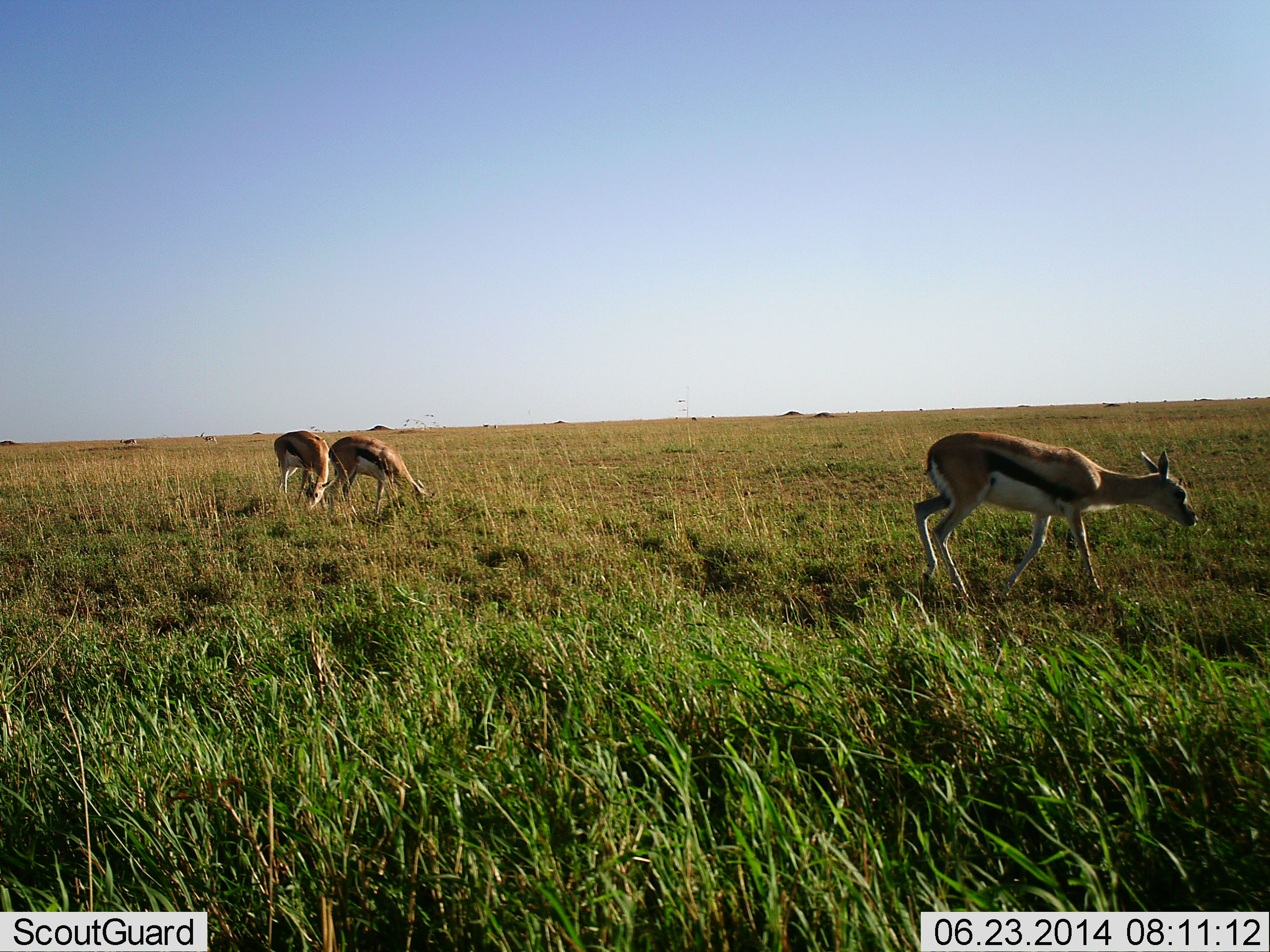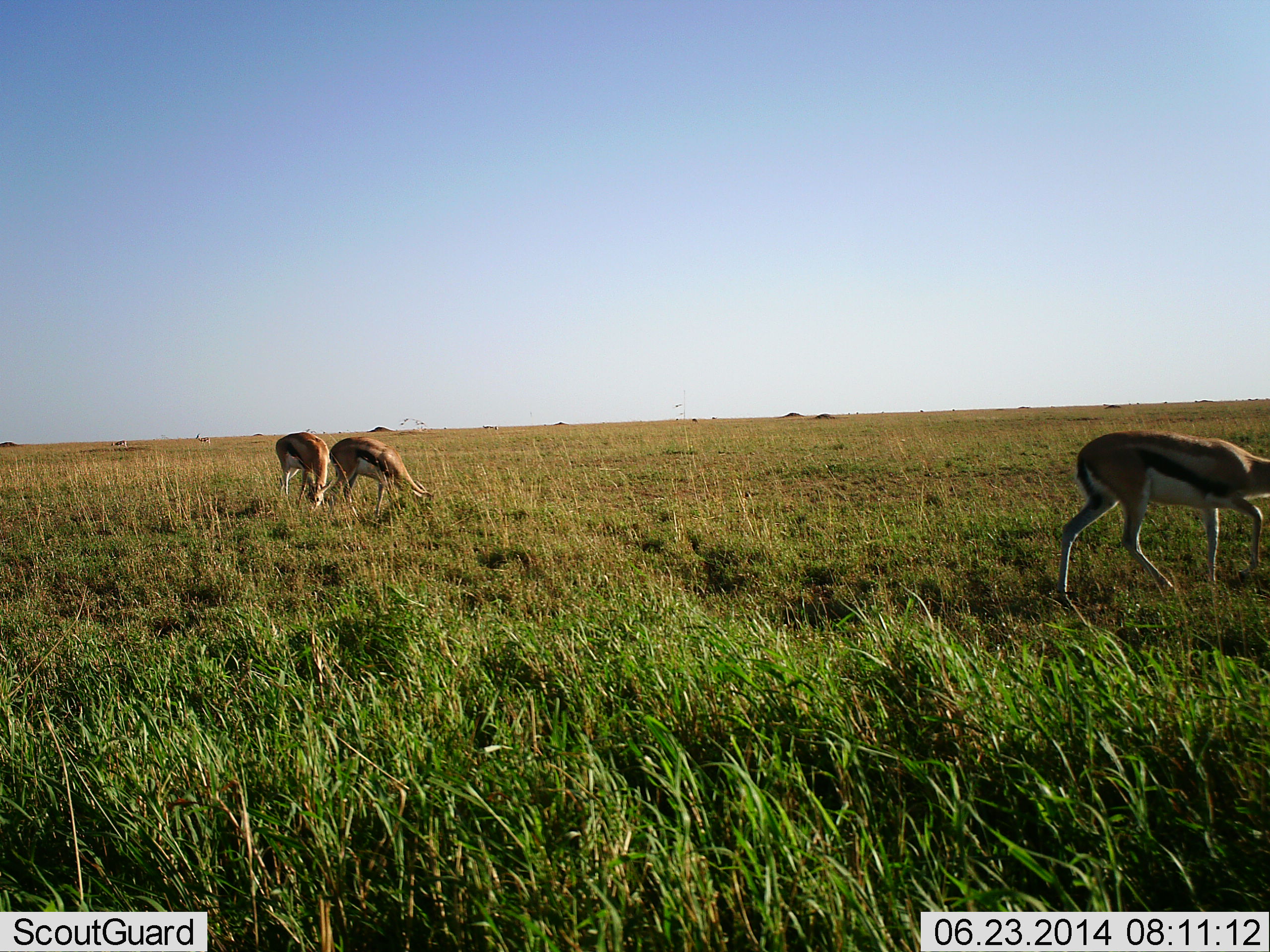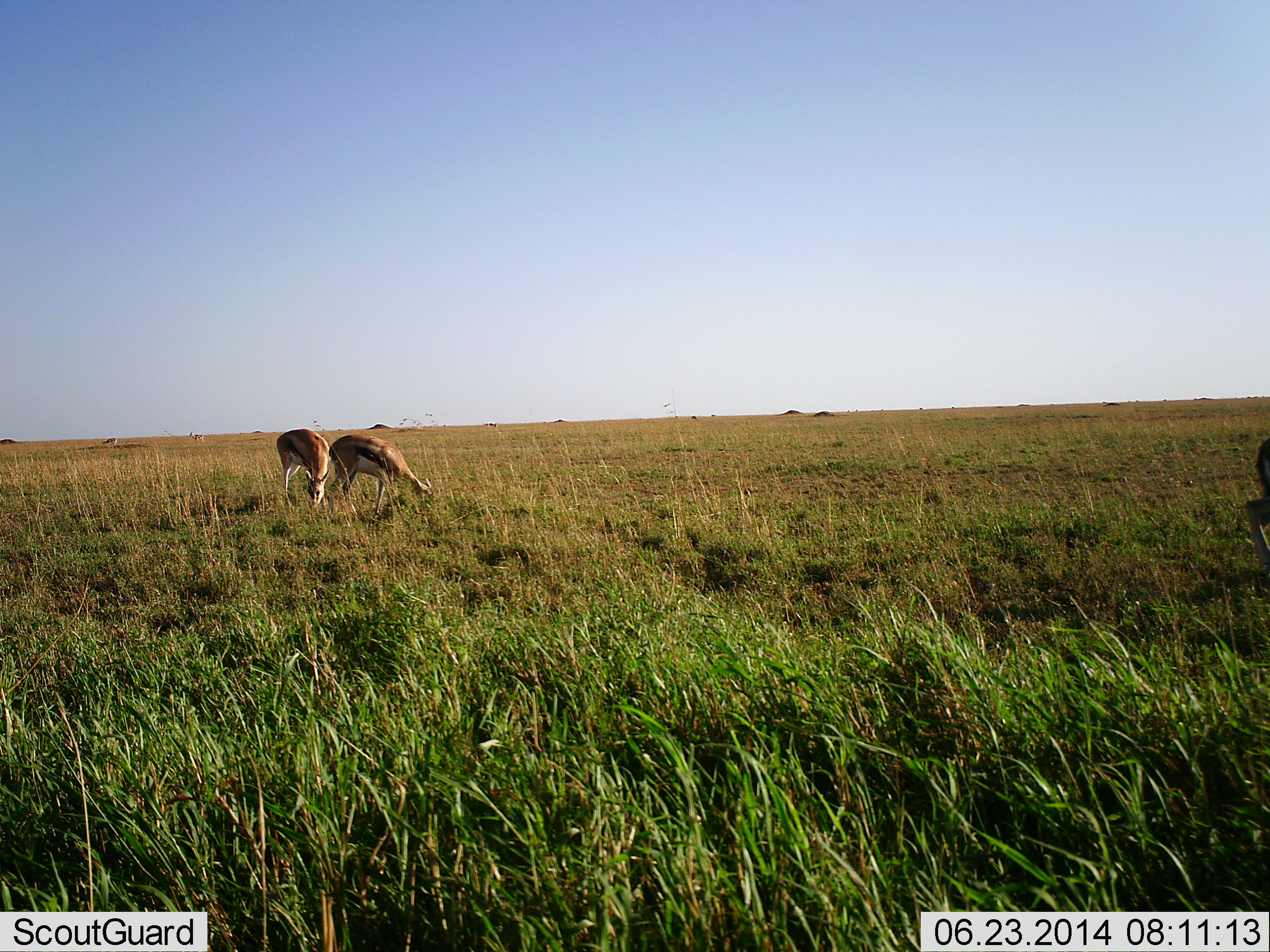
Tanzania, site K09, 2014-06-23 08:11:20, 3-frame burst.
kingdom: Animalia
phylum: Chordata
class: Mammalia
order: Artiodactyla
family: Bovidae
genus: Eudorcas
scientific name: Eudorcas thomsonii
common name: thomson's gazelle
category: gazellethomsons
Gazellethomsons (thomson's gazelle) (Eudorcas thomsonii), count 3. Behavior (volunteer vote fractions): standing 10%, resting 0%, moving 60%, interacting 0%. Young present (vote fraction): 0%. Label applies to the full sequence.